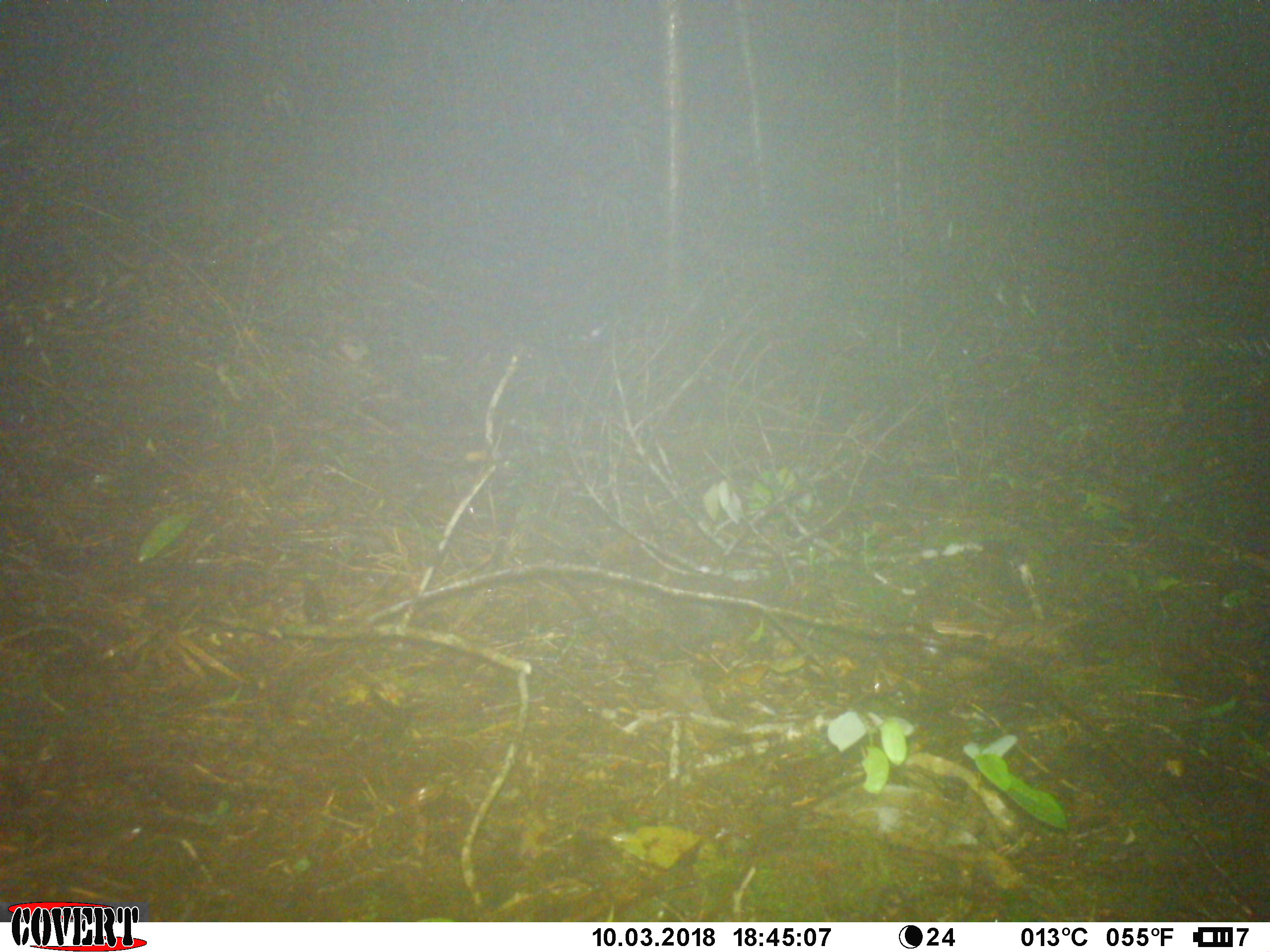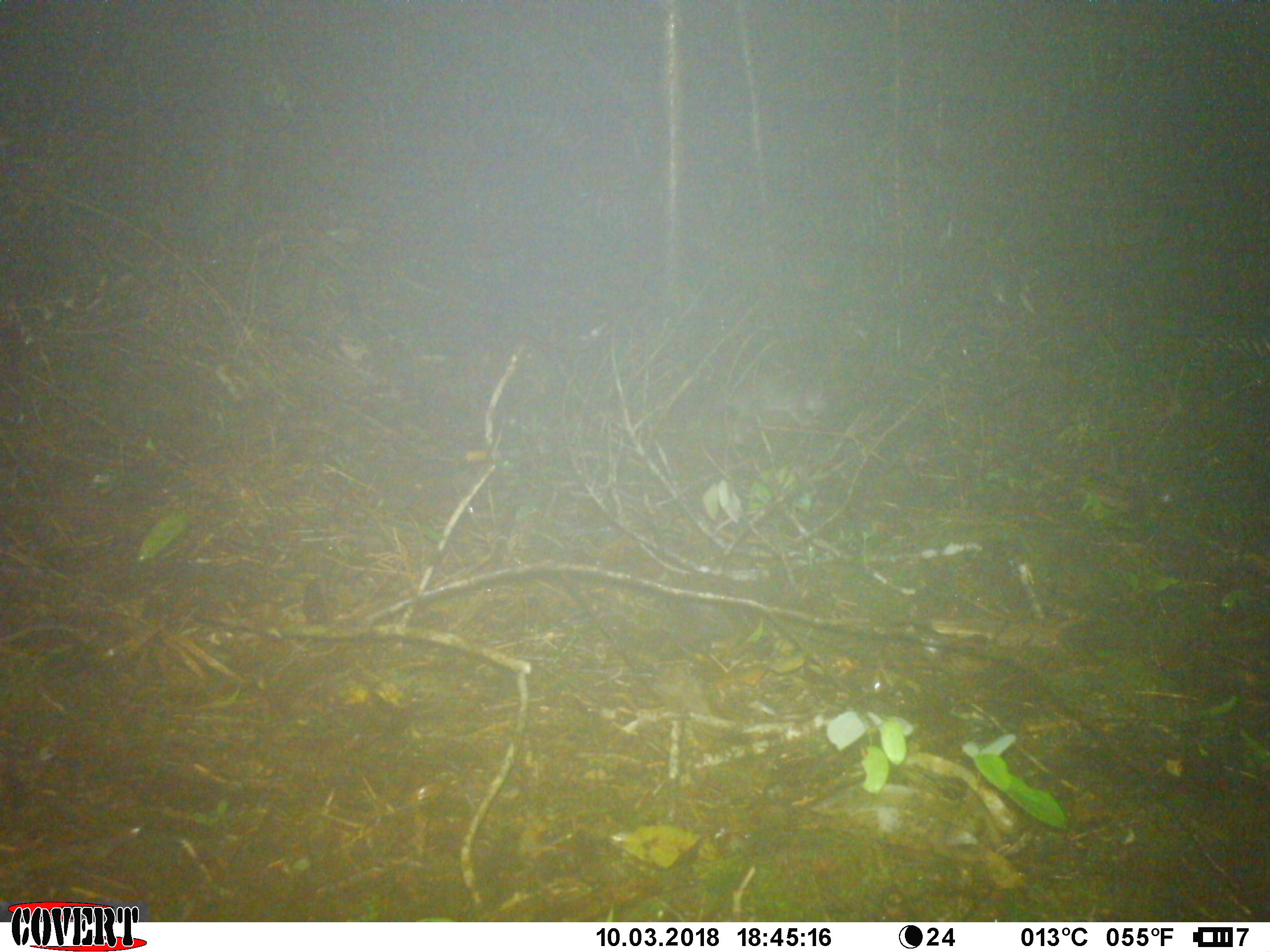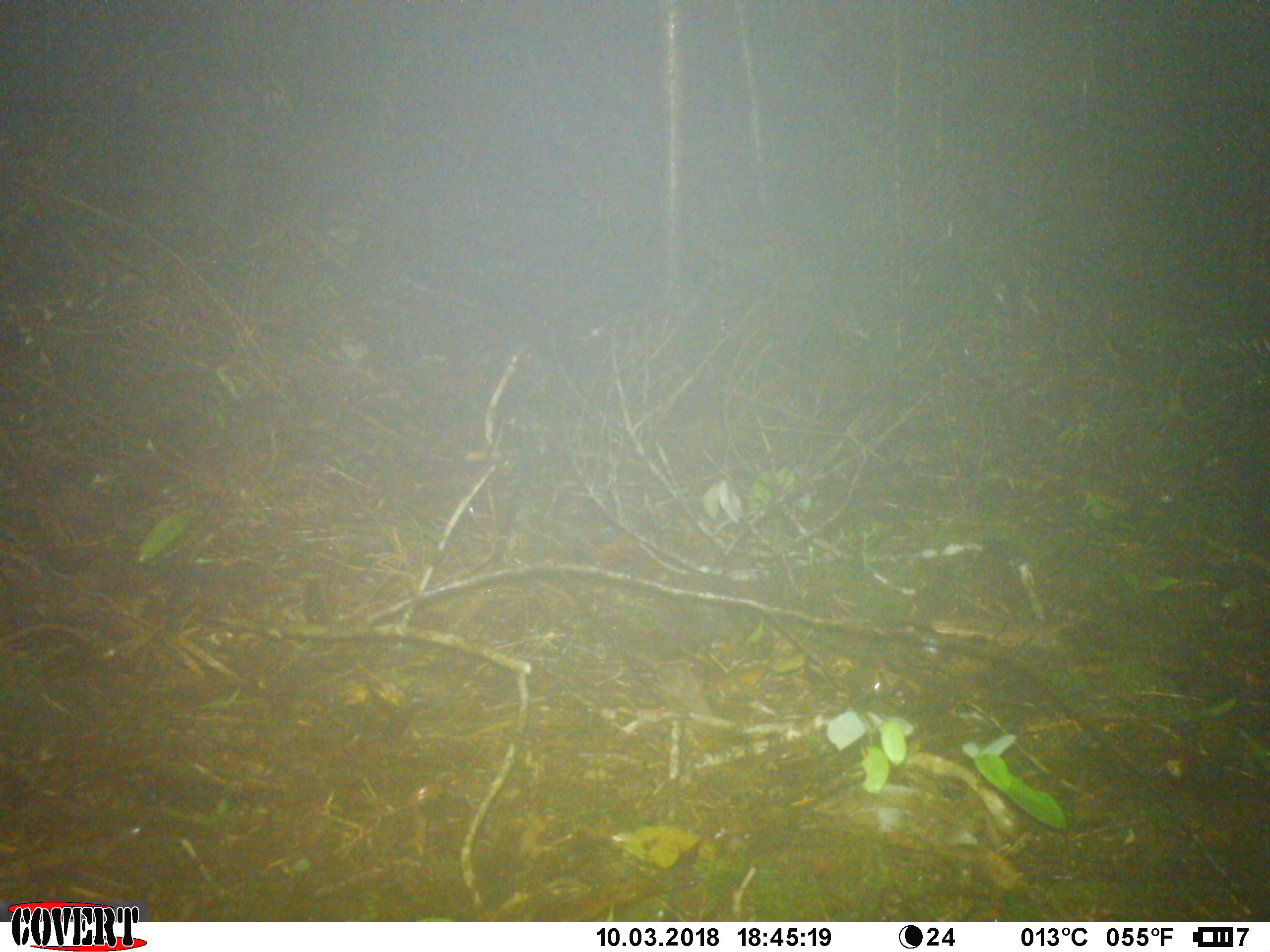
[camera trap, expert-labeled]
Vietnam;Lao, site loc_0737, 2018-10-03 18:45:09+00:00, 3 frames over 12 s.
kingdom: Animalia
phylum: Chordata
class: Mammalia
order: Carnivora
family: Mustelidae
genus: Melogale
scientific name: Melogale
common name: ferret badger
Ferret badger (Melogale). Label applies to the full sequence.